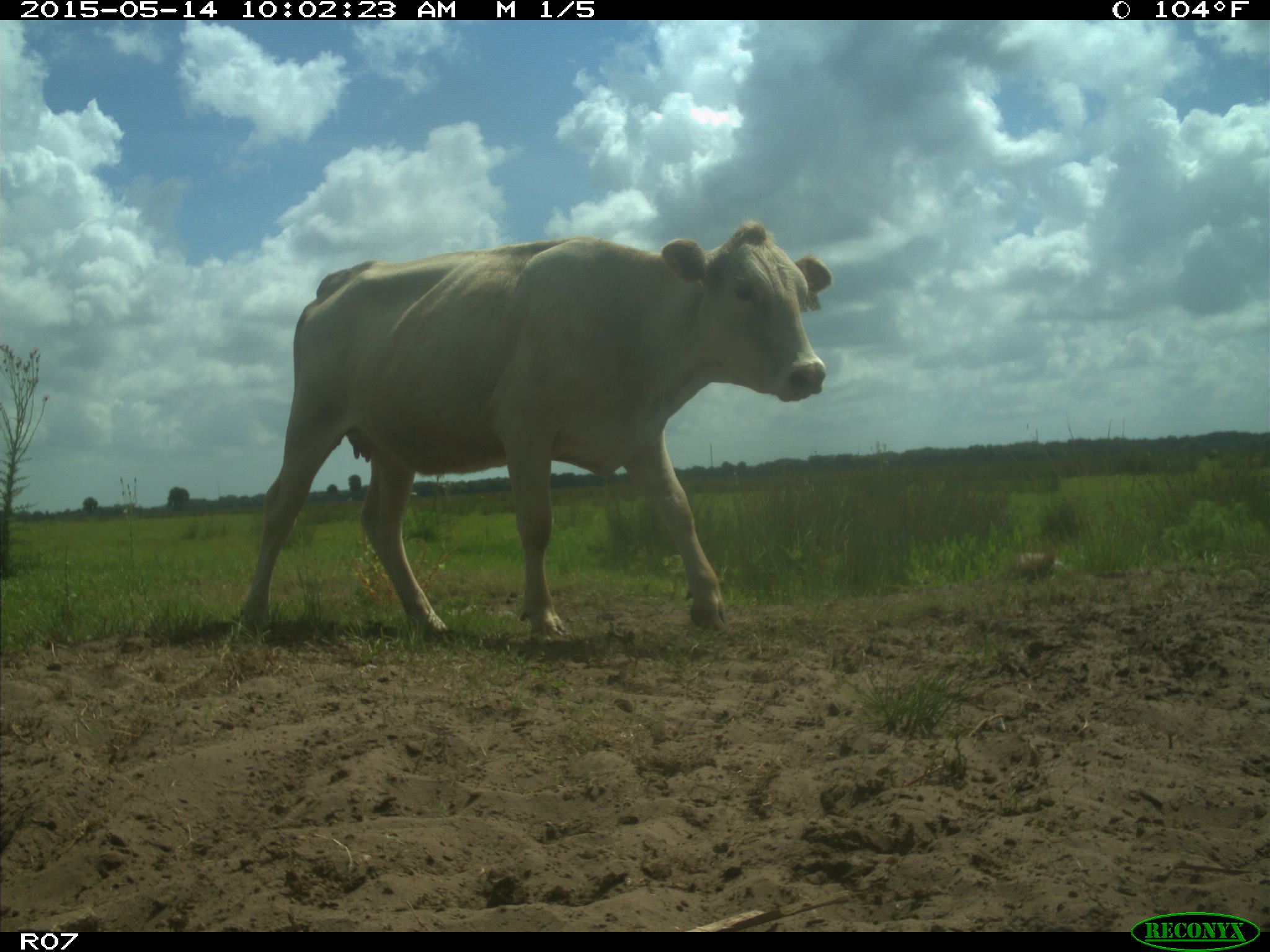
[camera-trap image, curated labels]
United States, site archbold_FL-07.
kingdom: Animalia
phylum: Chordata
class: Mammalia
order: Artiodactyla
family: Bovidae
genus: Bos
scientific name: Bos taurus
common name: domestic cow